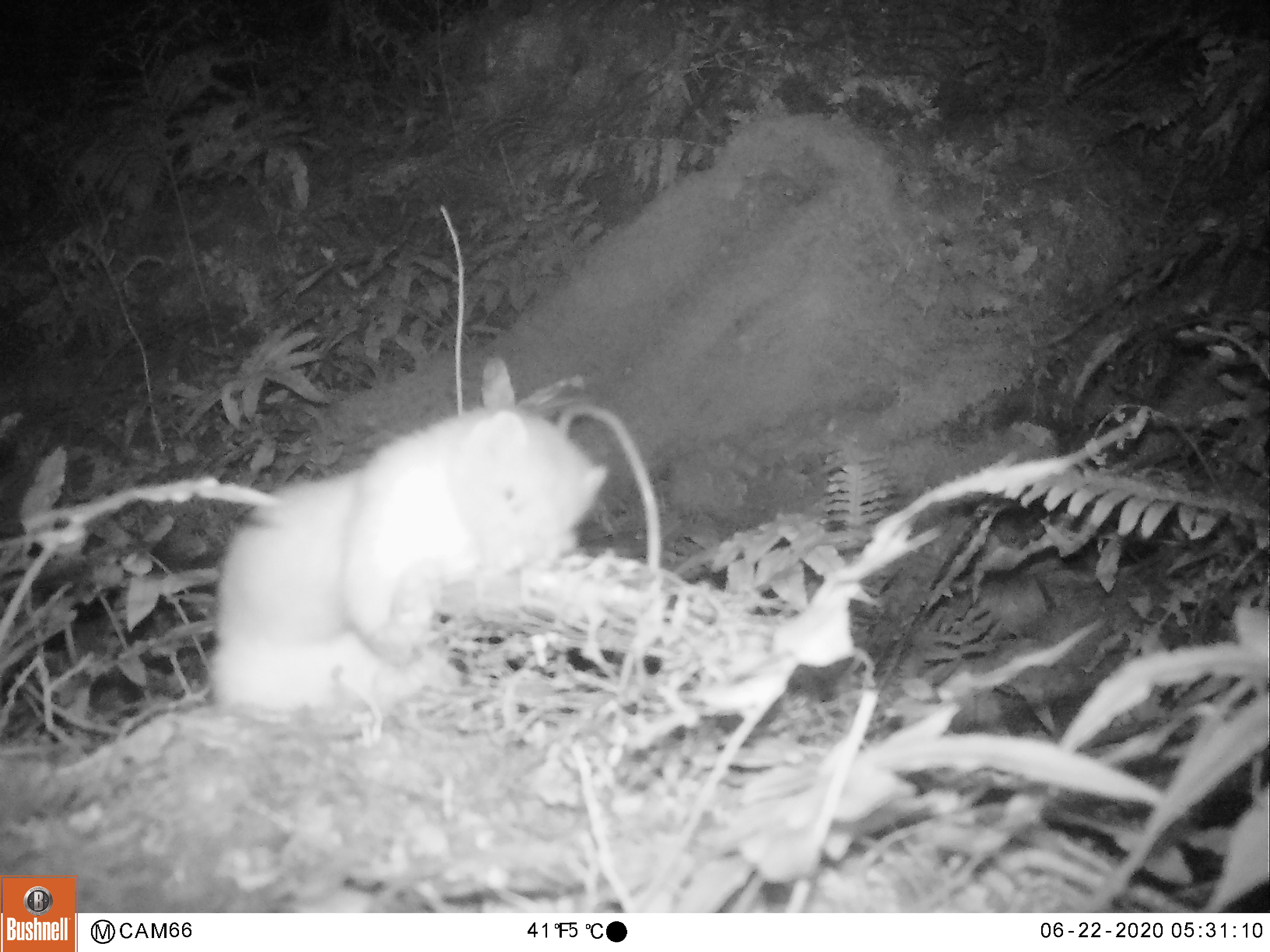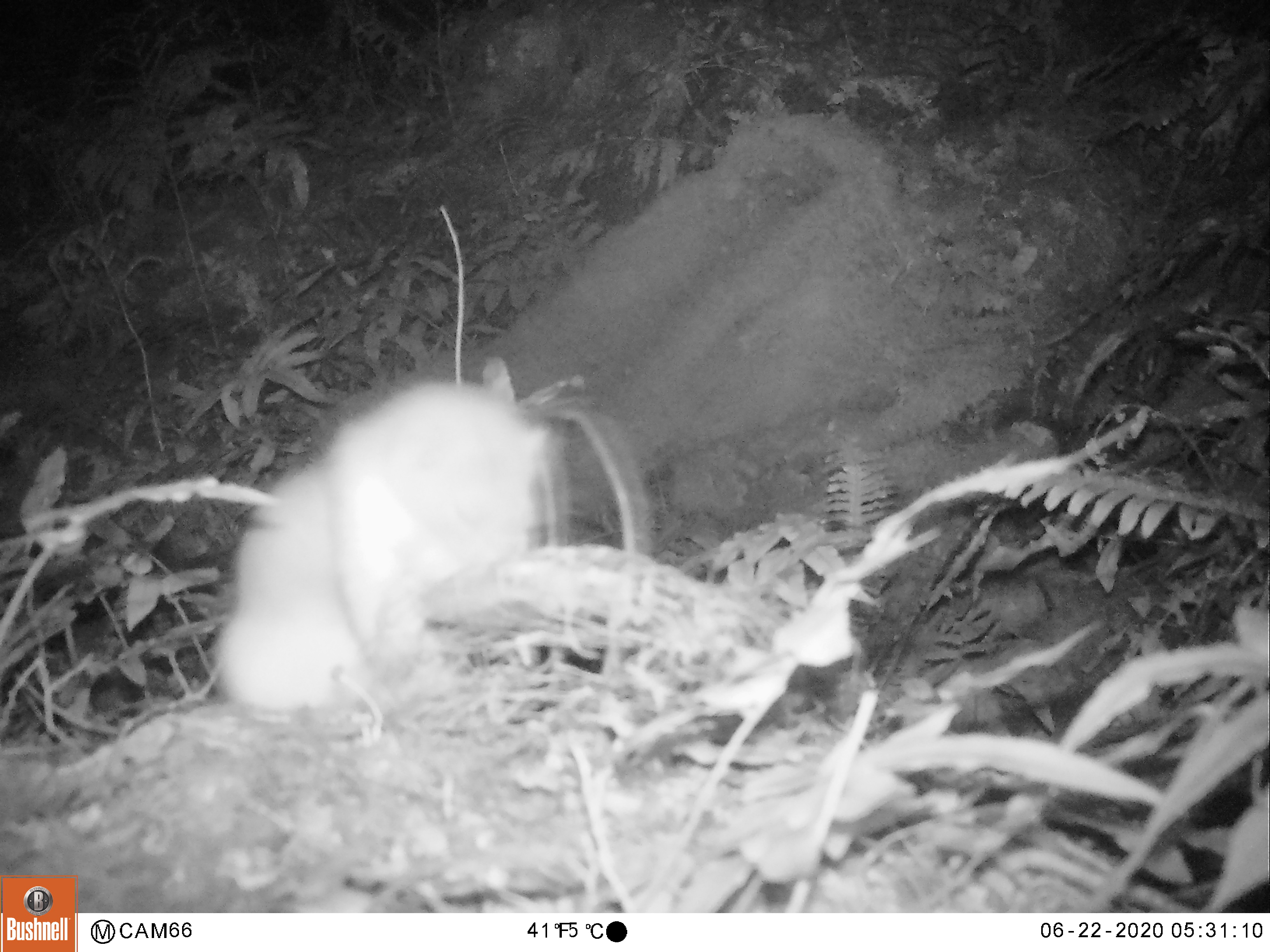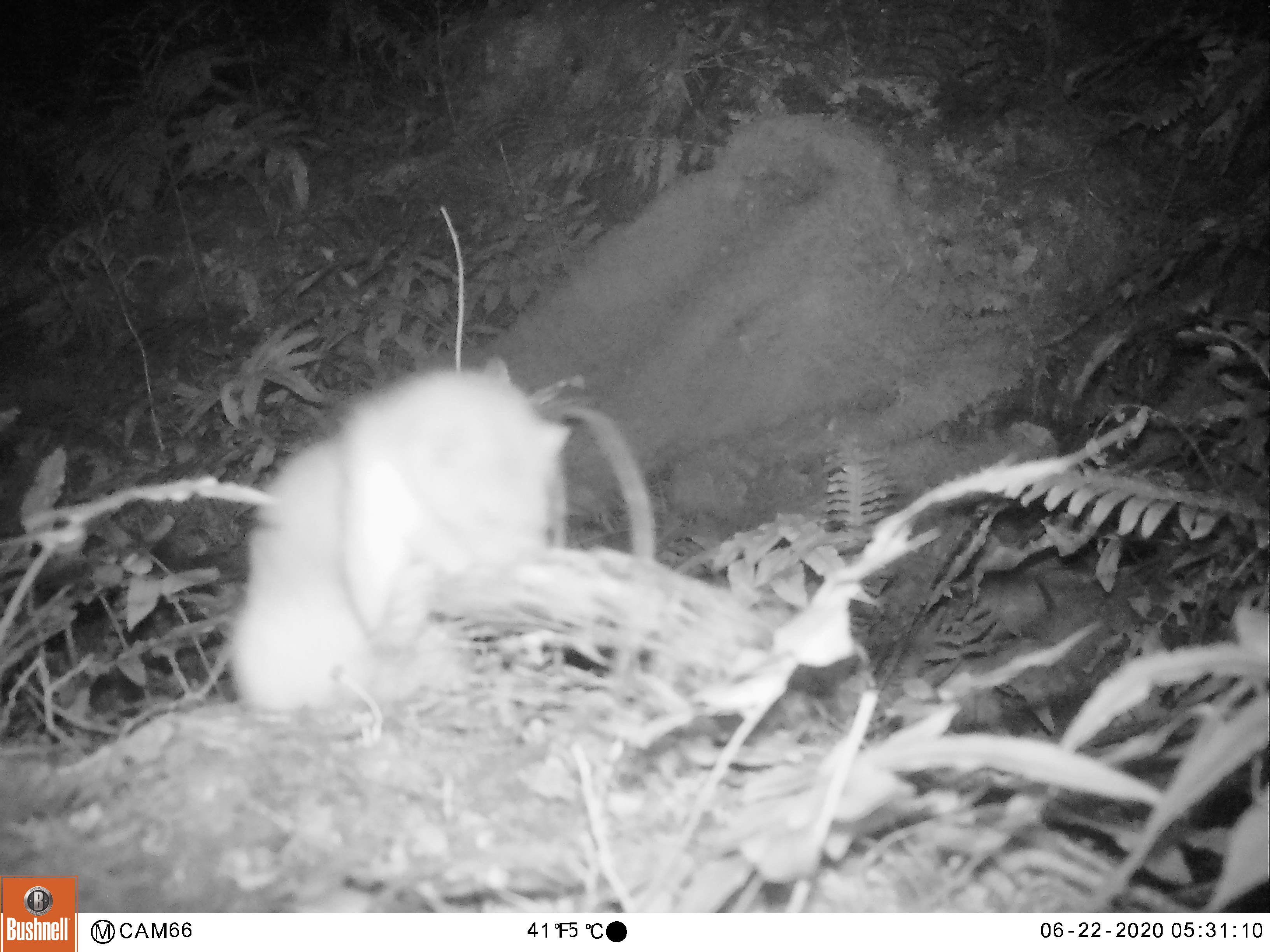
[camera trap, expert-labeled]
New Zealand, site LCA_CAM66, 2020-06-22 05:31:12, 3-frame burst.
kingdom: Animalia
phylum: Chordata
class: Mammalia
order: Carnivora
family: Mustelidae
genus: Mustela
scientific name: Mustela erminea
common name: stoat